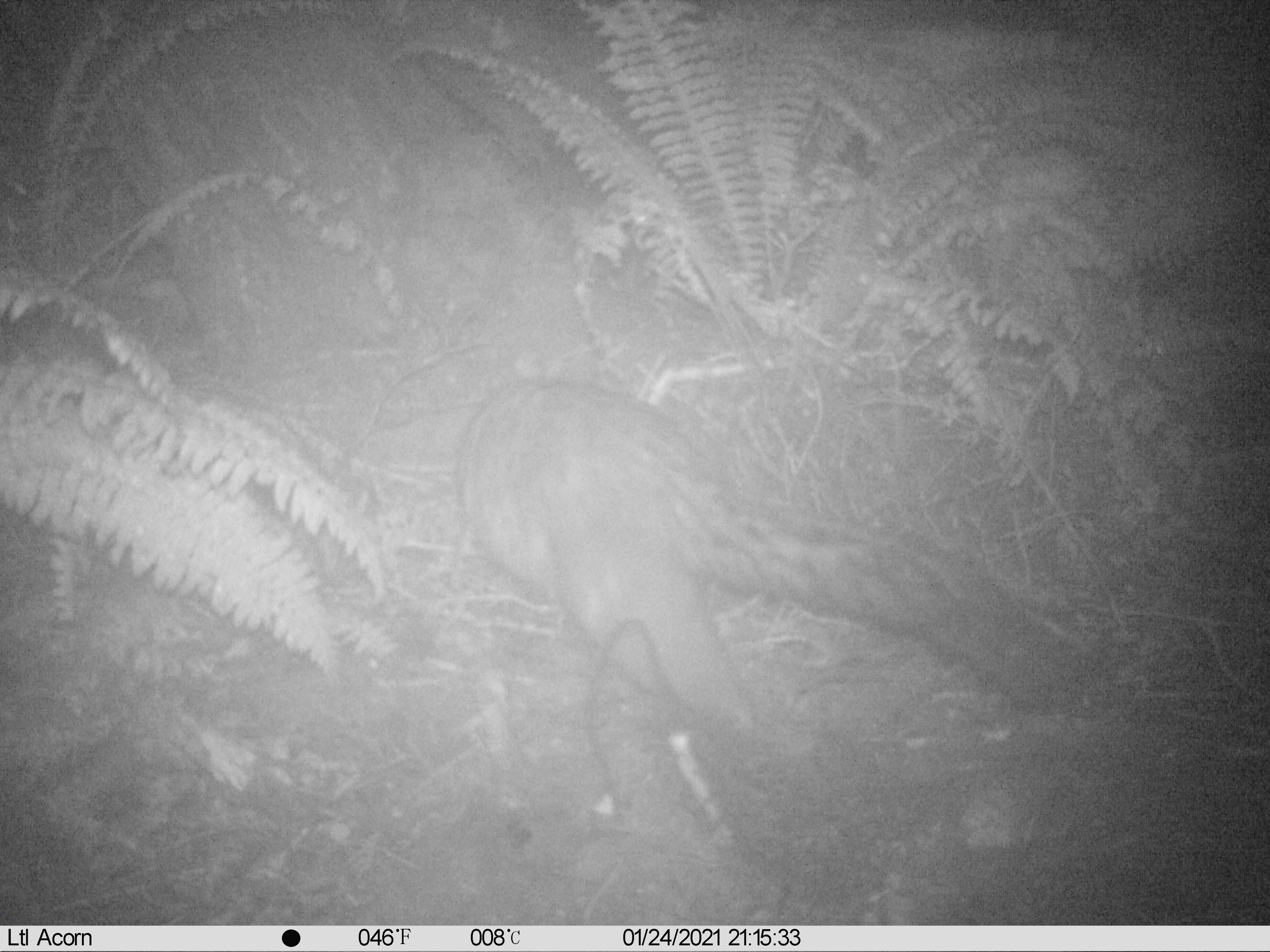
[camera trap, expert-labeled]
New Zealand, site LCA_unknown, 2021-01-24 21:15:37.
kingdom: Animalia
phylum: Chordata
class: Mammalia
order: Diprotodontia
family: Phalangeridae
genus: Trichosurus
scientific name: Trichosurus vulpecula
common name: common brushtail possum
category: possum